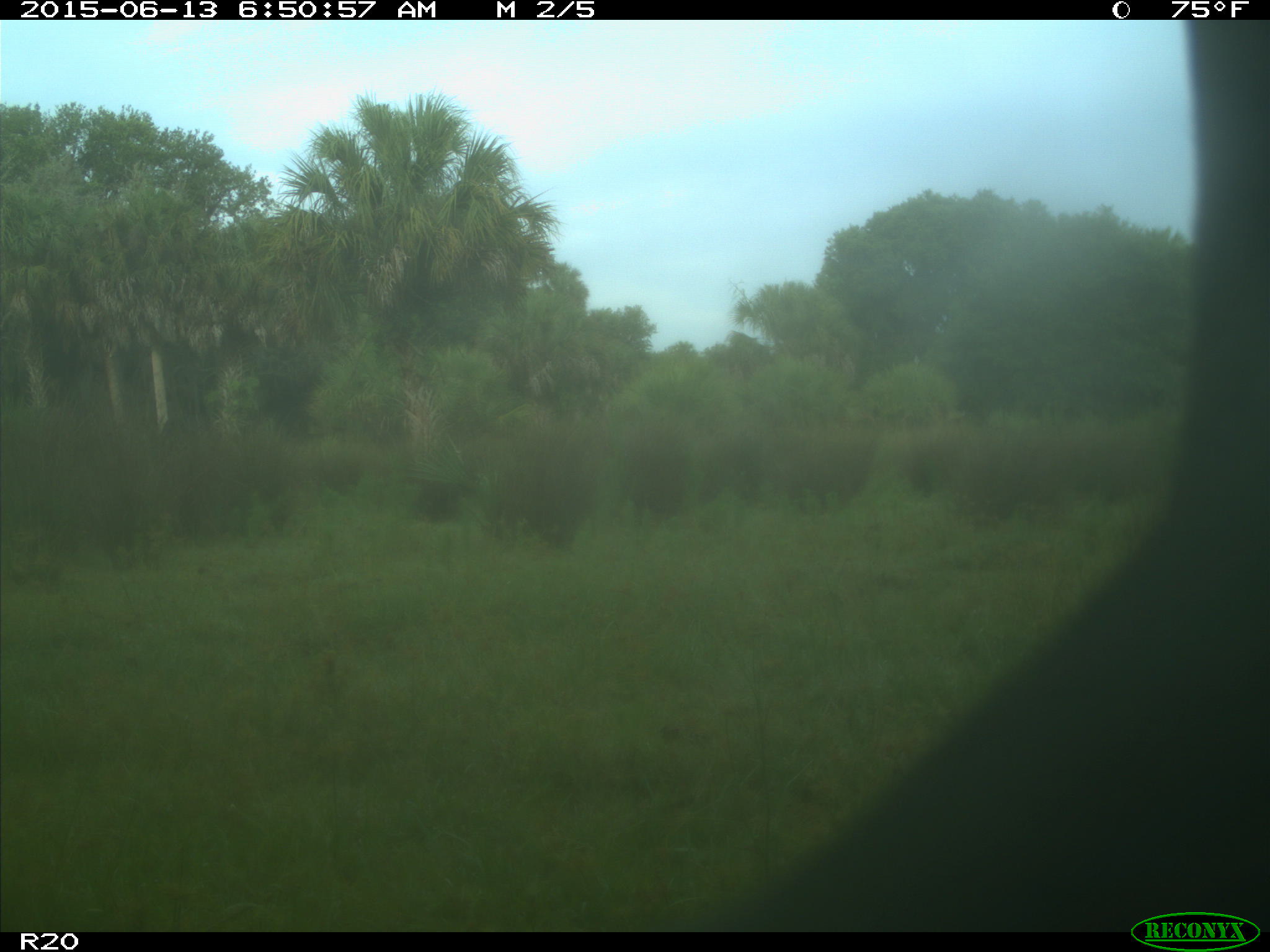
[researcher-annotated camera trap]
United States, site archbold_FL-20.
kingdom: Animalia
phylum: Chordata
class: Mammalia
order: Artiodactyla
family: Bovidae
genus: Bos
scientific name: Bos taurus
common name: domestic cow